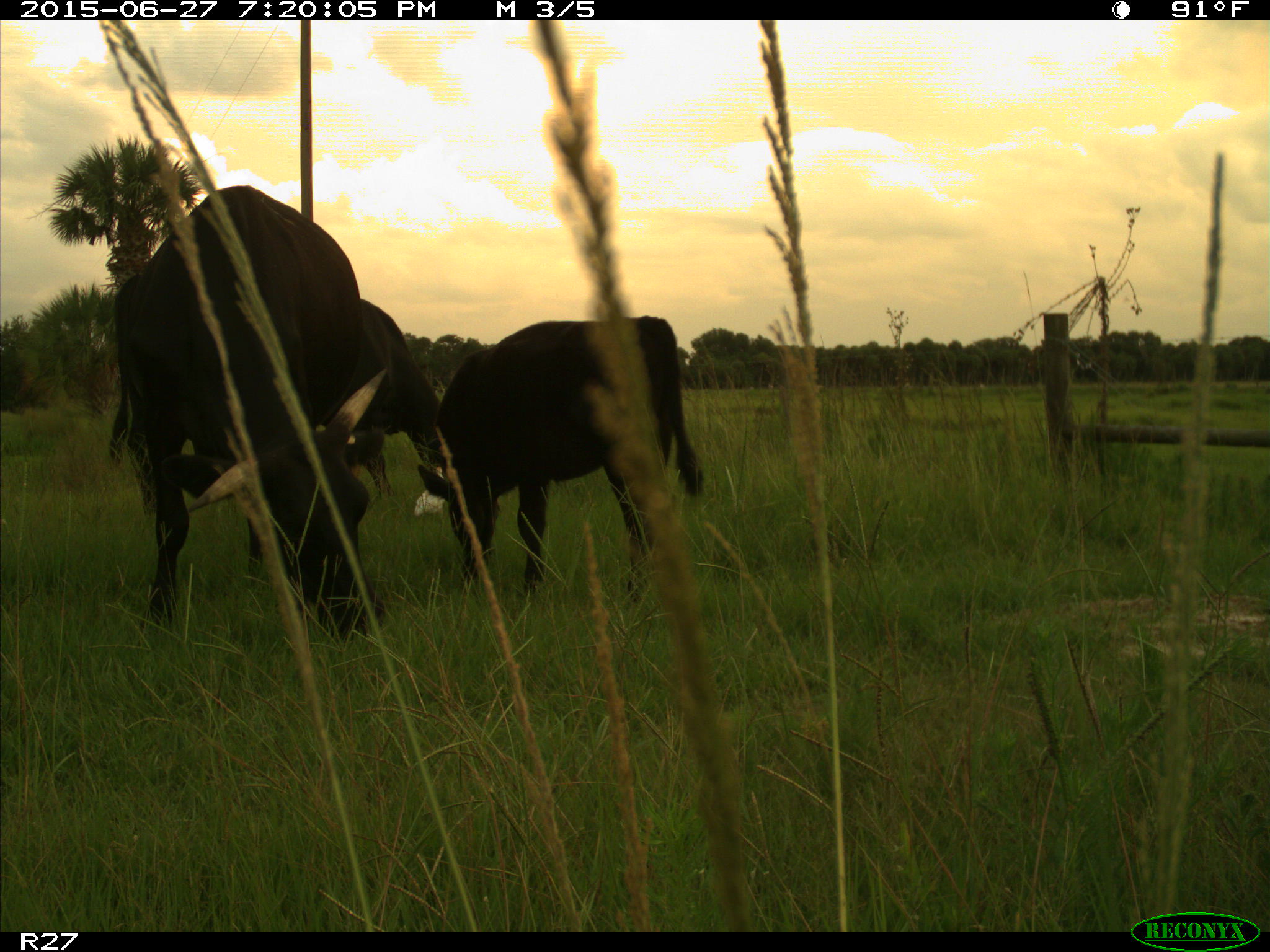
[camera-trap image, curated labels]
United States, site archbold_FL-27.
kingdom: Animalia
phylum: Chordata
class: Mammalia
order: Artiodactyla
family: Bovidae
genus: Bos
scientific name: Bos taurus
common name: domestic cow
Bos taurus (domestic cow).